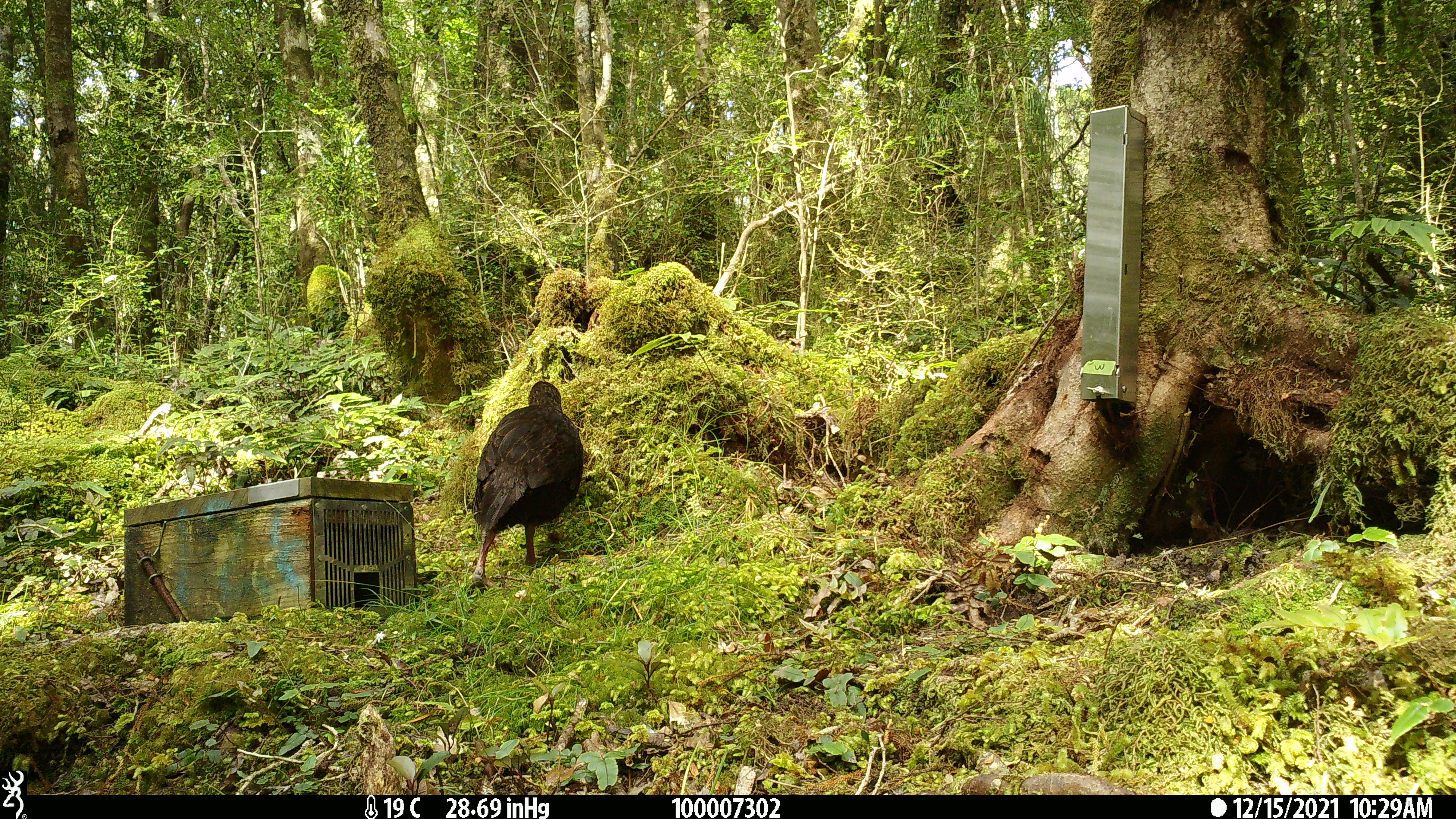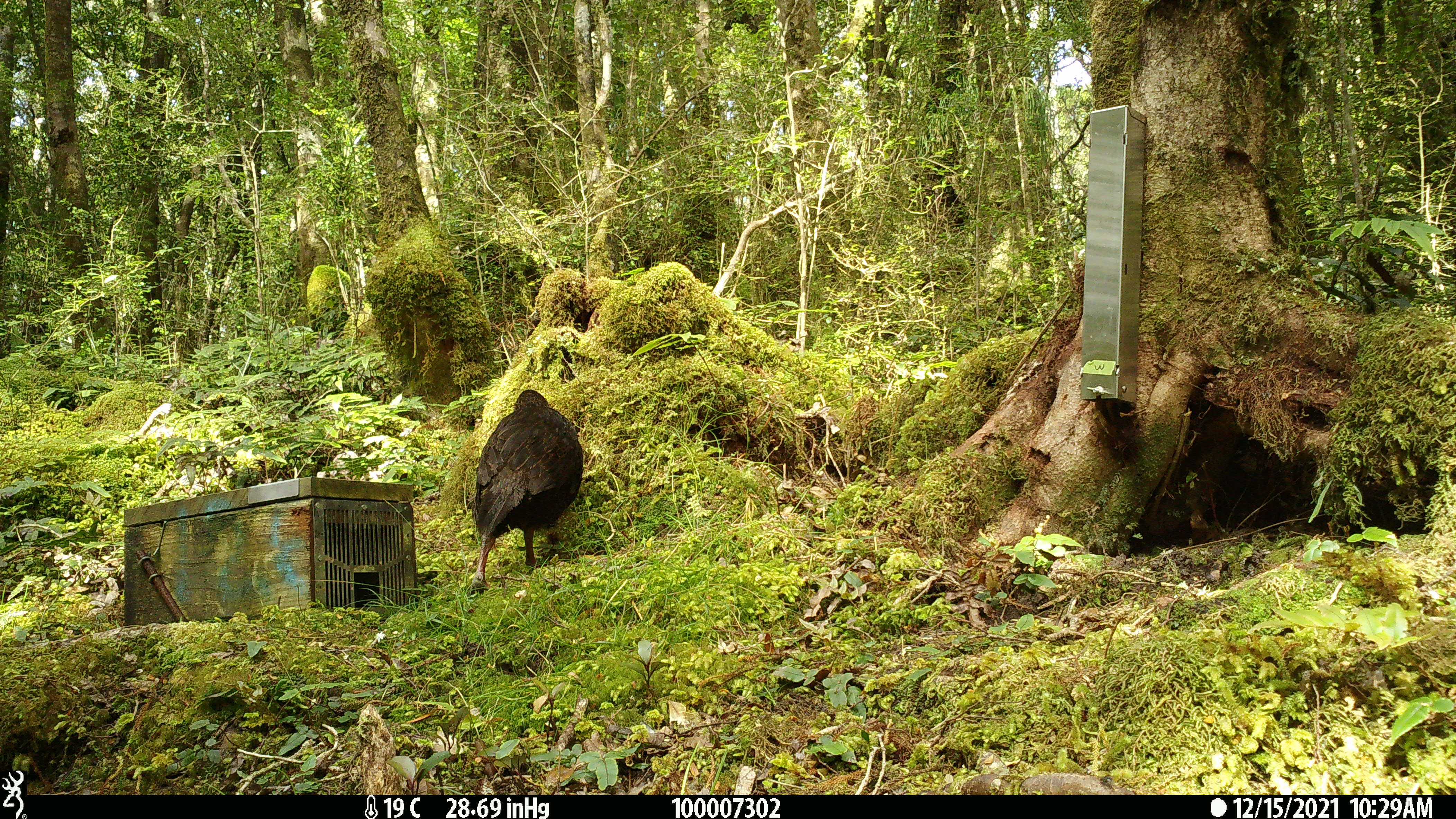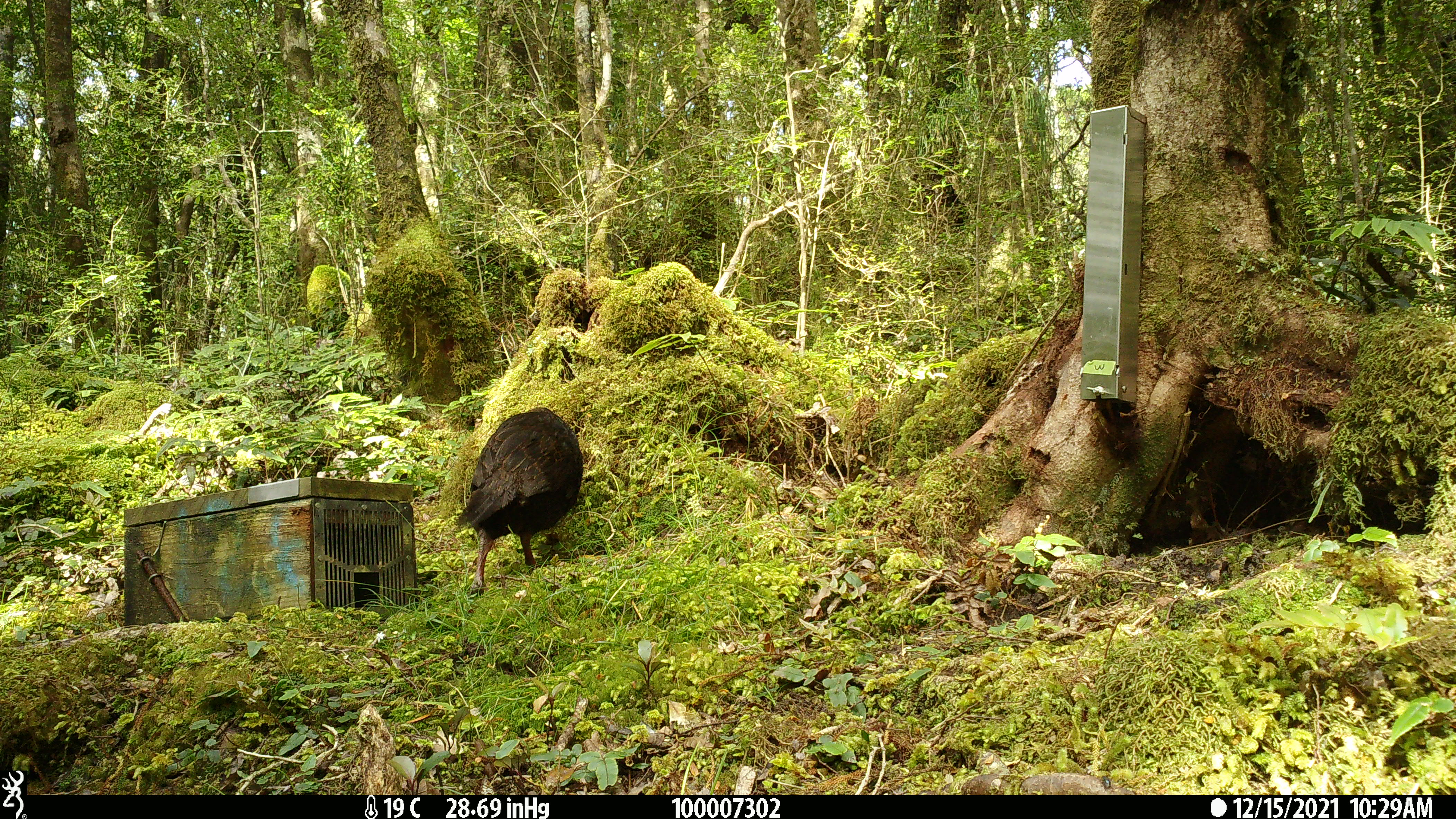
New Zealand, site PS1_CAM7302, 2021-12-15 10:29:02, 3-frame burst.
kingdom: Animalia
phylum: Chordata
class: Aves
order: Gruiformes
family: Rallidae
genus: Gallirallus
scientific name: Gallirallus australis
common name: weka